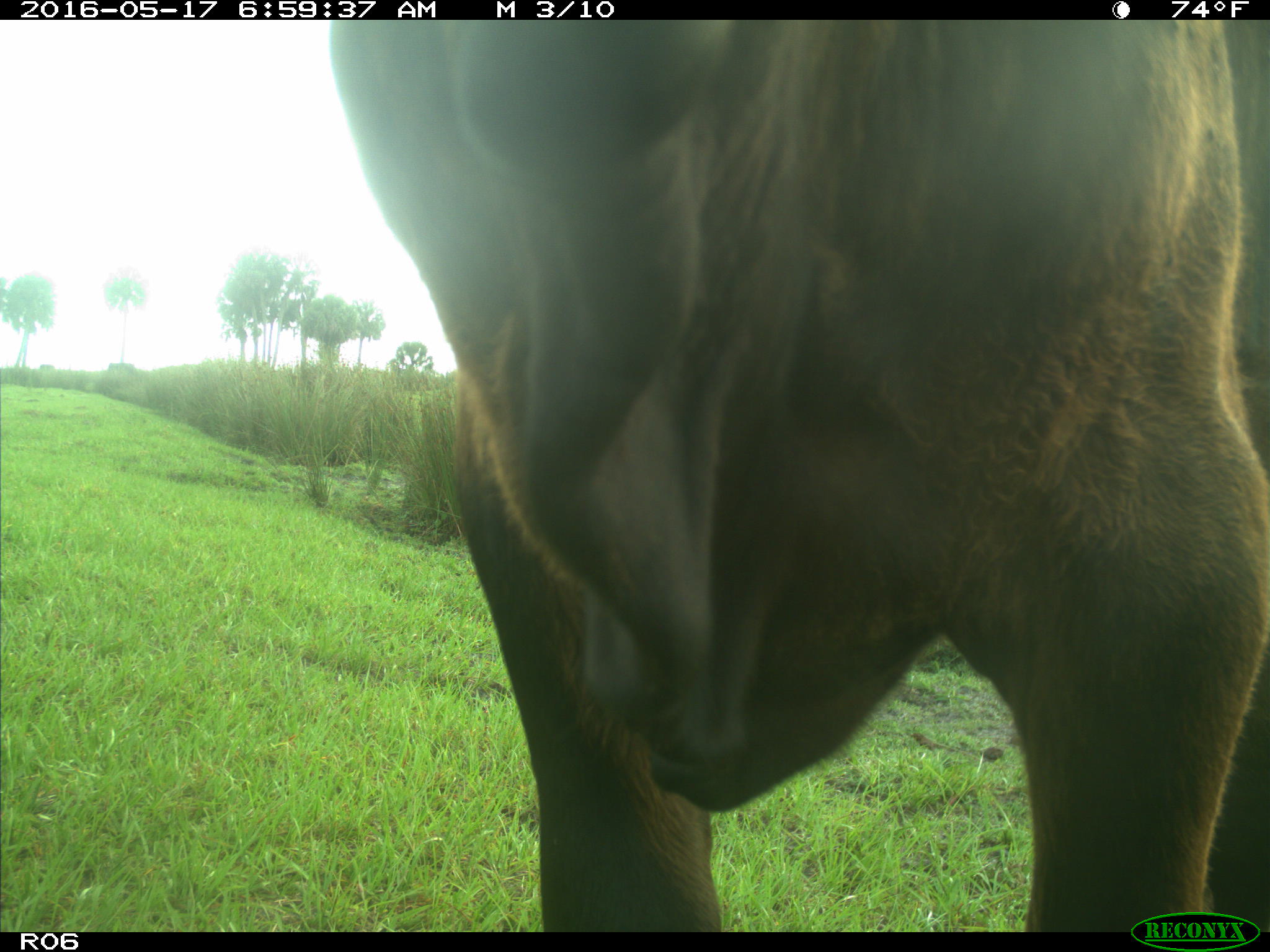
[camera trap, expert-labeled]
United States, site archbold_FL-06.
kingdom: Animalia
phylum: Chordata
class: Mammalia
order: Artiodactyla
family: Bovidae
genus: Bos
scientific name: Bos taurus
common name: domestic cow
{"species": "Bos taurus (domestic cow)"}